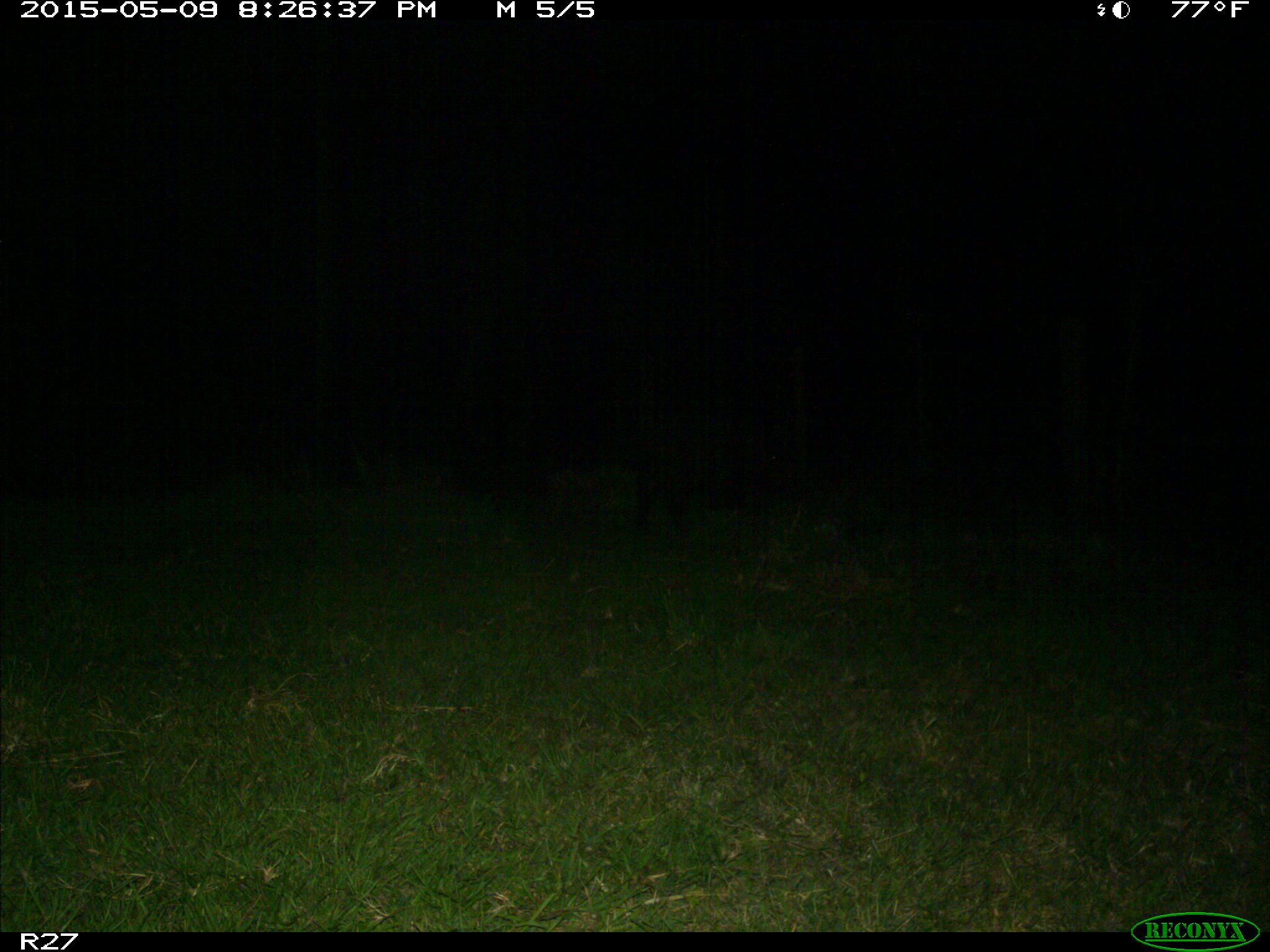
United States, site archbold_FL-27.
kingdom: Animalia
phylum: Chordata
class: Mammalia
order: Artiodactyla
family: Suidae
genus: Sus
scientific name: Sus scrofa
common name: wild boar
Sus scrofa (wild boar).